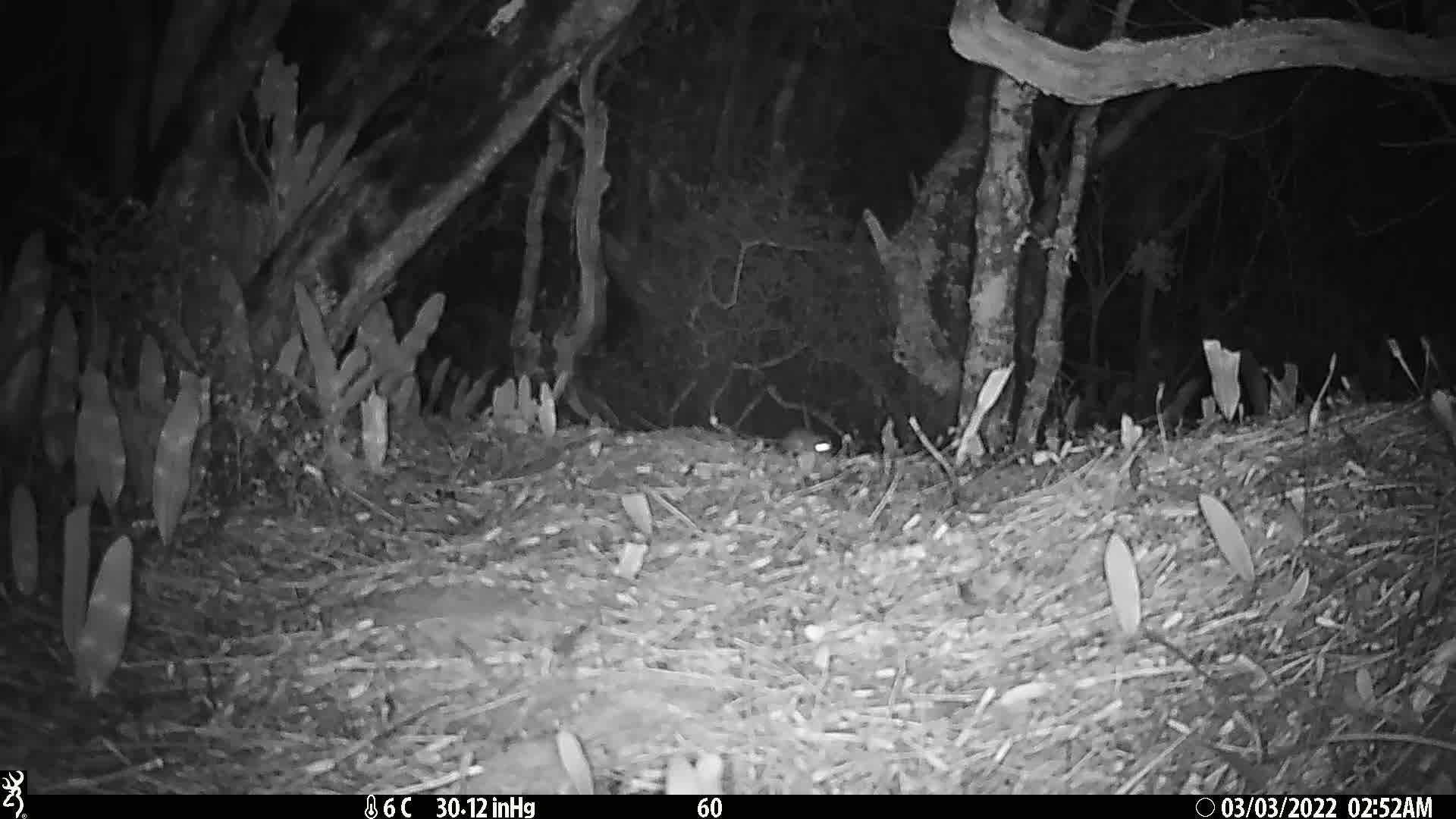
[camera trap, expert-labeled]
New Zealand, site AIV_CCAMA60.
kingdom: Animalia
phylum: Chordata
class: Mammalia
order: Rodentia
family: Muridae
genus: Mus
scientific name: Mus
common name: mouse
Mouse (Mus).